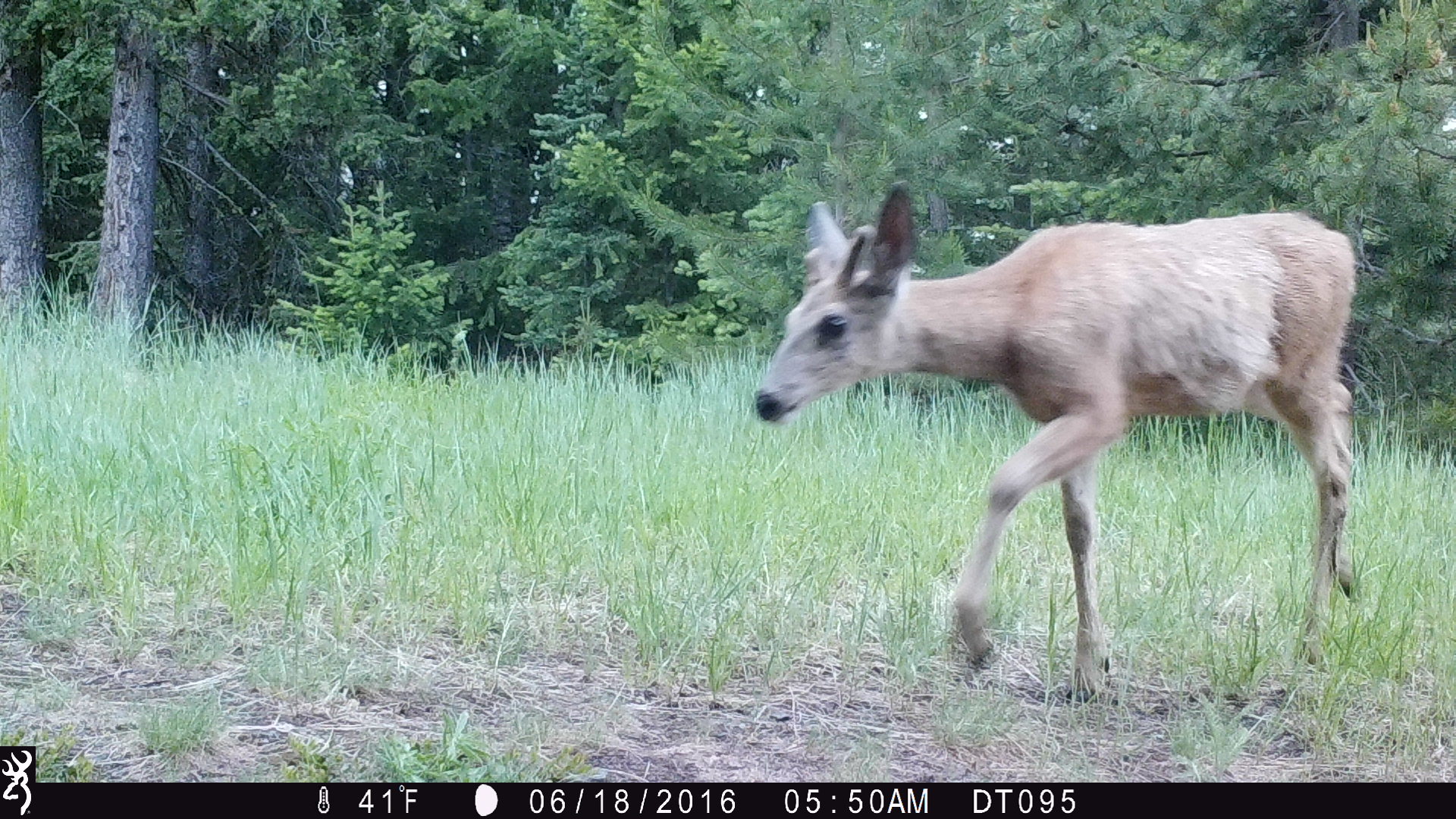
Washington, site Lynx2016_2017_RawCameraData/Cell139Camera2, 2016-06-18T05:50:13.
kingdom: Animalia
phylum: Chordata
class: Mammalia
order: Artiodactyla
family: Cervidae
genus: Odocoileus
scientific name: Odocoileus hemionus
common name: mule deer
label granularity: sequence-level